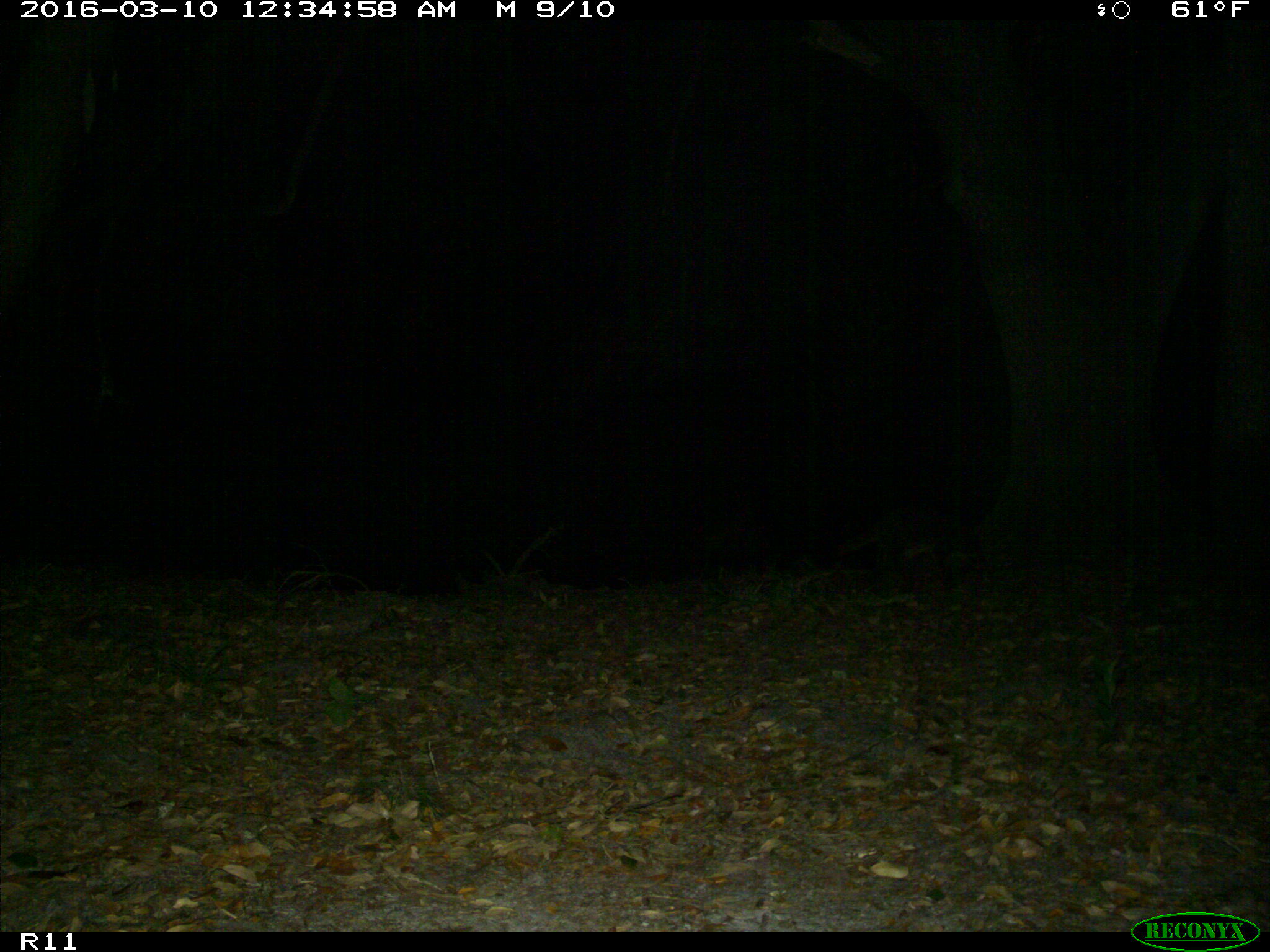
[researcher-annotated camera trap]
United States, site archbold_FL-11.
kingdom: Animalia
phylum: Chordata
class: Mammalia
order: Carnivora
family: Procyonidae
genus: Procyon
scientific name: Procyon lotor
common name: common raccoon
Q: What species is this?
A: Procyon lotor (common raccoon).